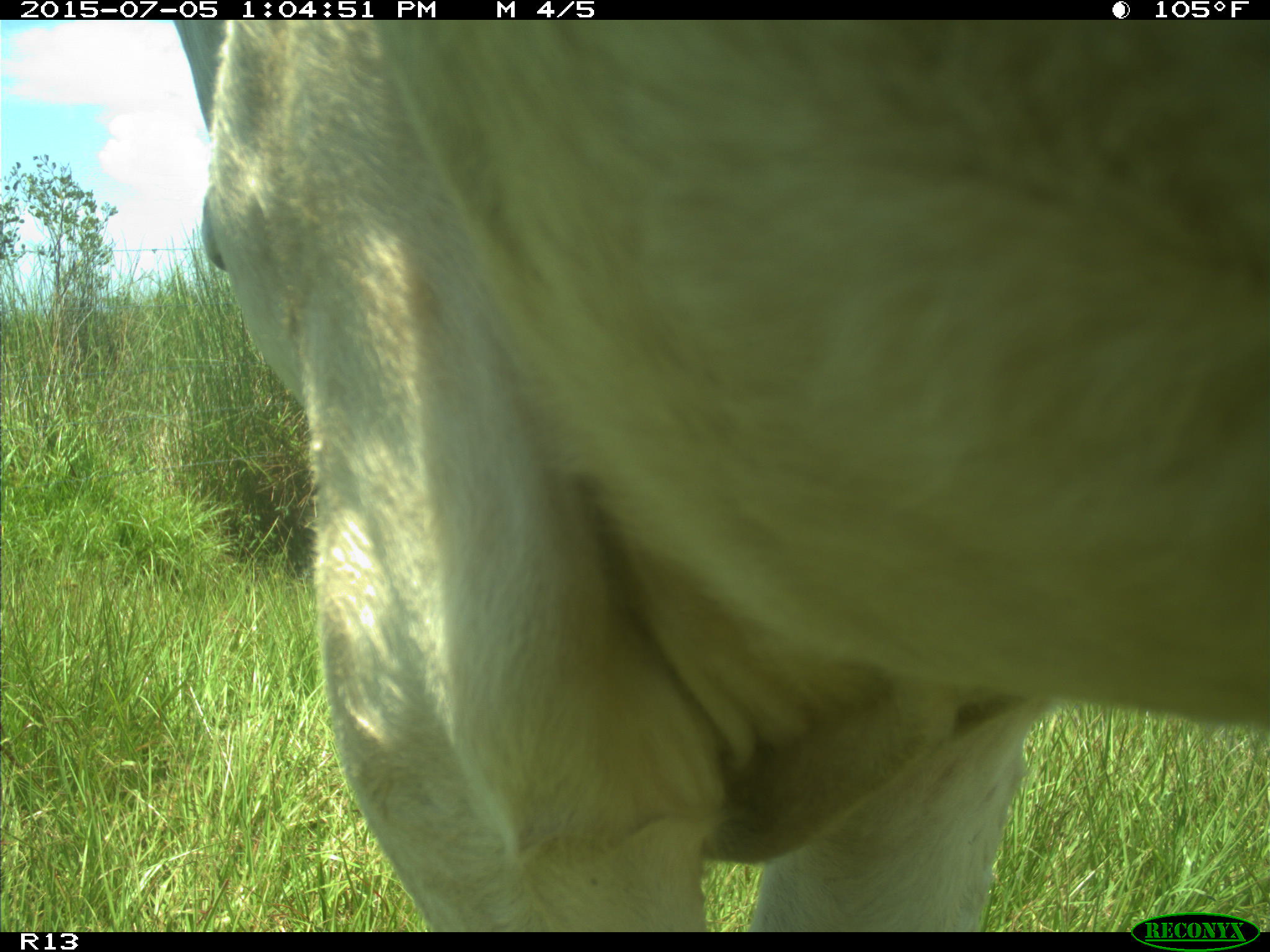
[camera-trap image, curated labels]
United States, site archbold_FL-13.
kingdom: Animalia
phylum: Chordata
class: Mammalia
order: Artiodactyla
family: Bovidae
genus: Bos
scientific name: Bos taurus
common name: domestic cow